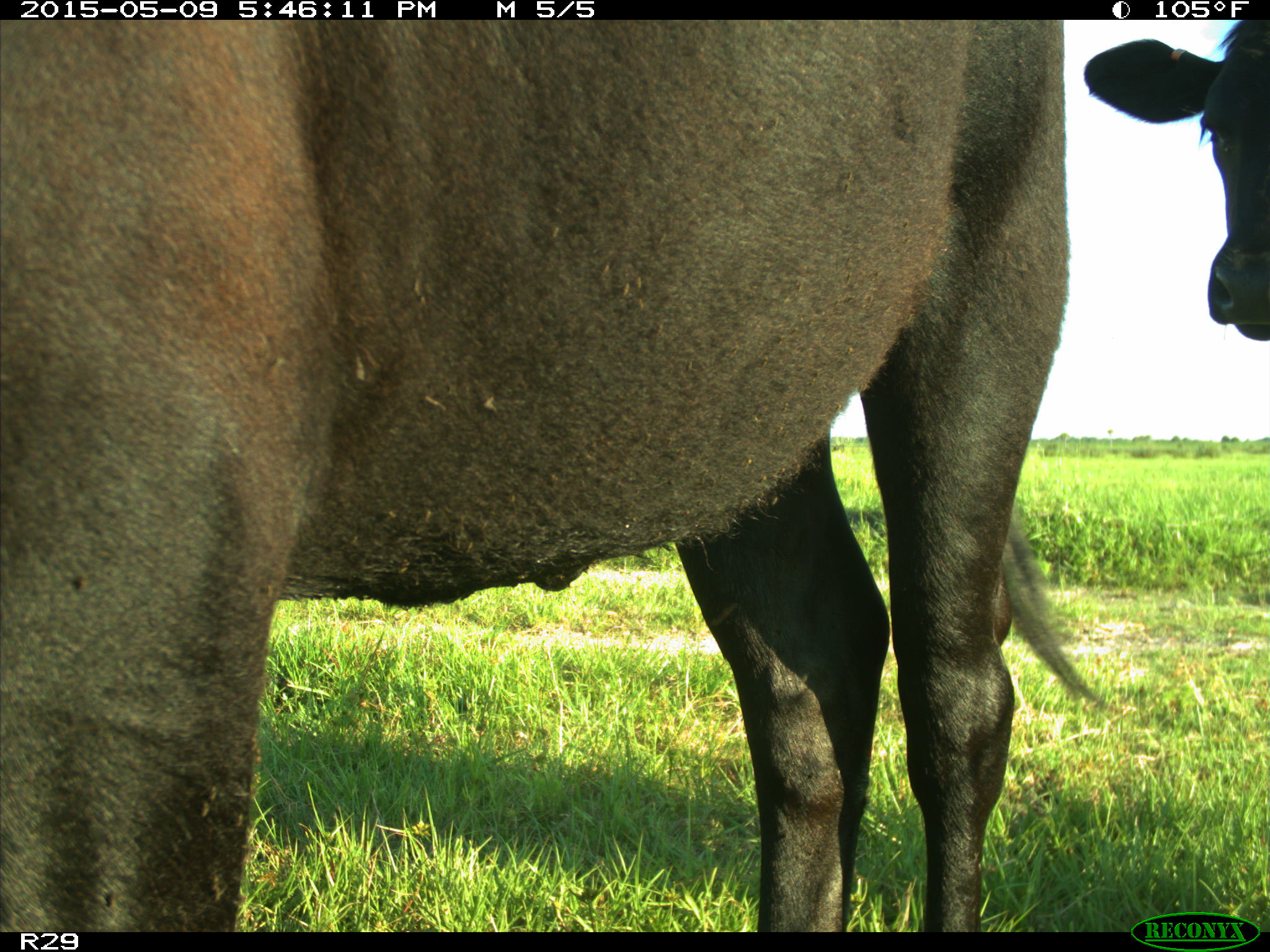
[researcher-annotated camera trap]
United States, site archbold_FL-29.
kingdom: Animalia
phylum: Chordata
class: Mammalia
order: Artiodactyla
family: Bovidae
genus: Bos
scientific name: Bos taurus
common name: domestic cow